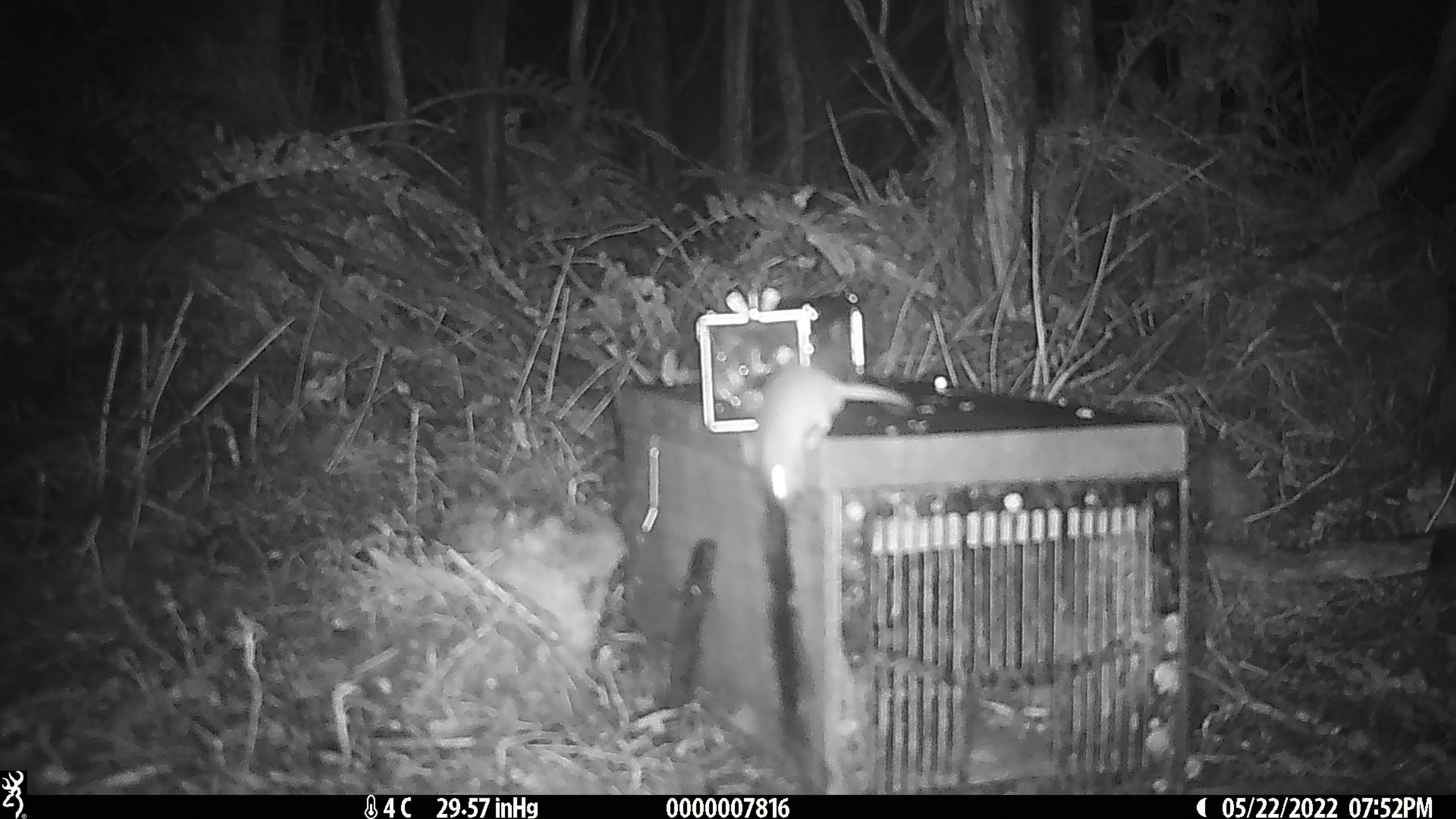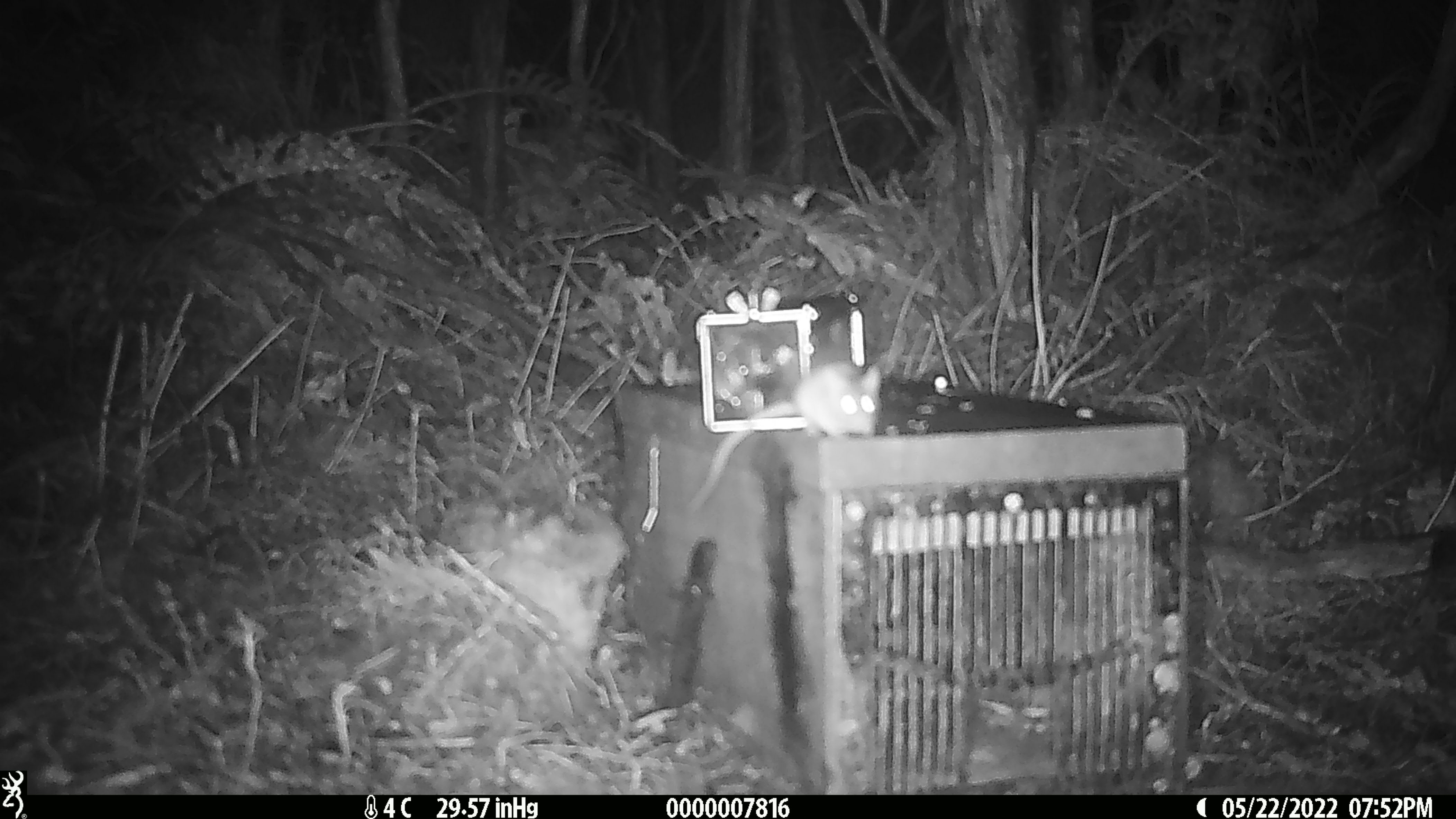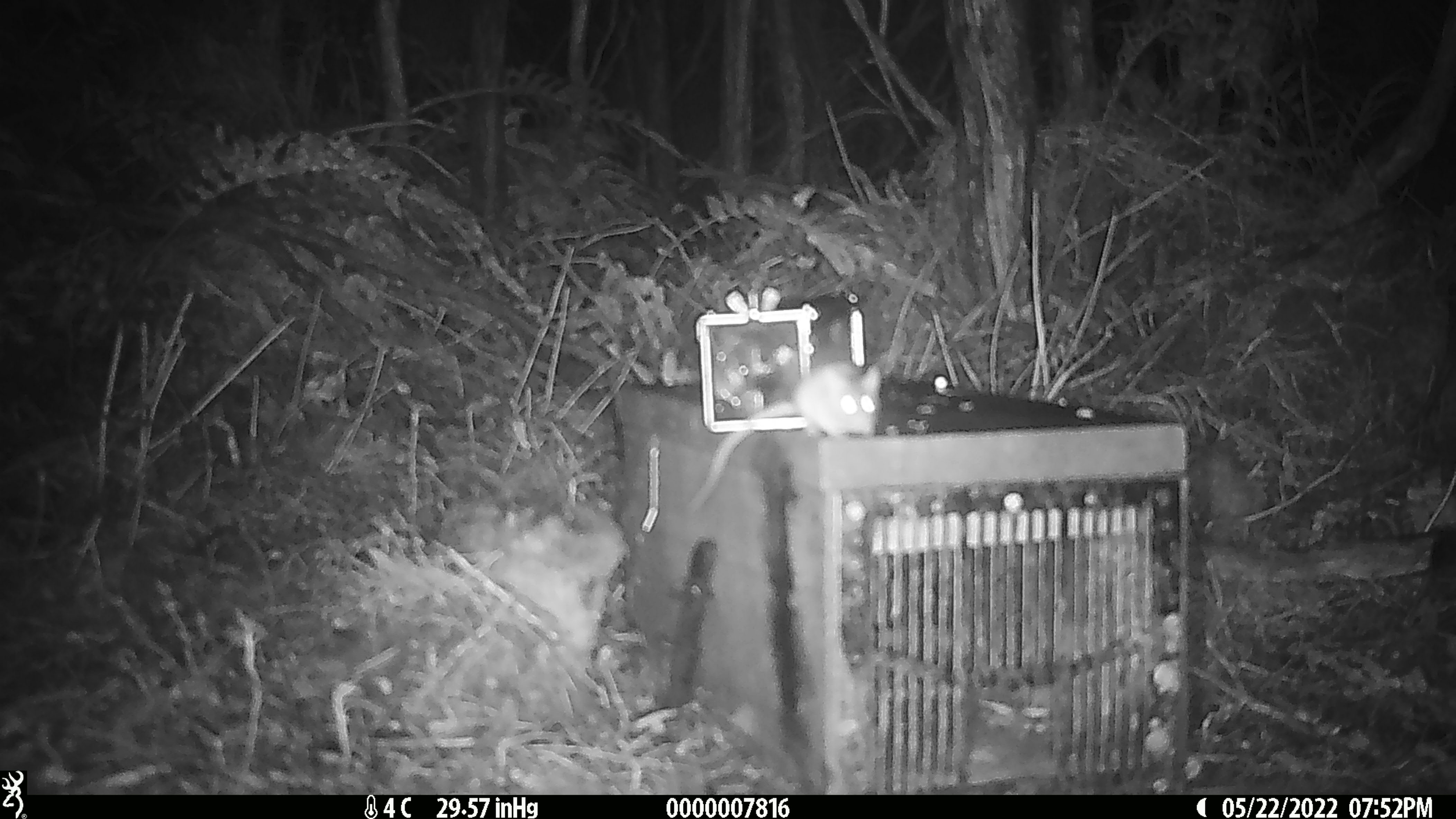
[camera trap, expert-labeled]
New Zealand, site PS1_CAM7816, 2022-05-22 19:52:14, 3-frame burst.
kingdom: Animalia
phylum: Chordata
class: Mammalia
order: Rodentia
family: Muridae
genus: Mus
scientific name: Mus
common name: mouse